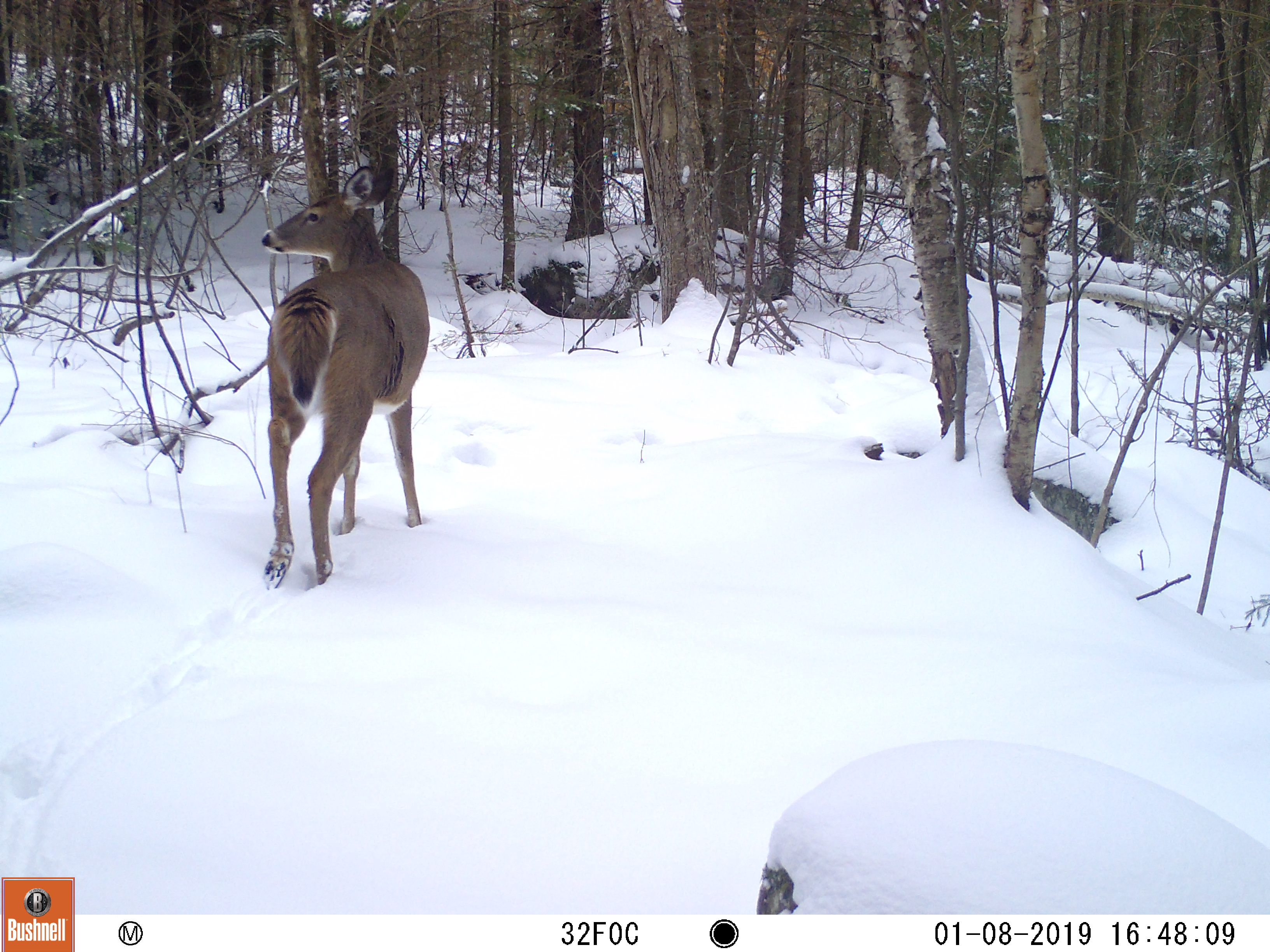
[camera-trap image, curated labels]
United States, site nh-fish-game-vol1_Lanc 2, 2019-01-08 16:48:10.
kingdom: Animalia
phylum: Chordata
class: Mammalia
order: Artiodactyla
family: Cervidae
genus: Odocoileus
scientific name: Odocoileus virginianus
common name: white-tailed deer